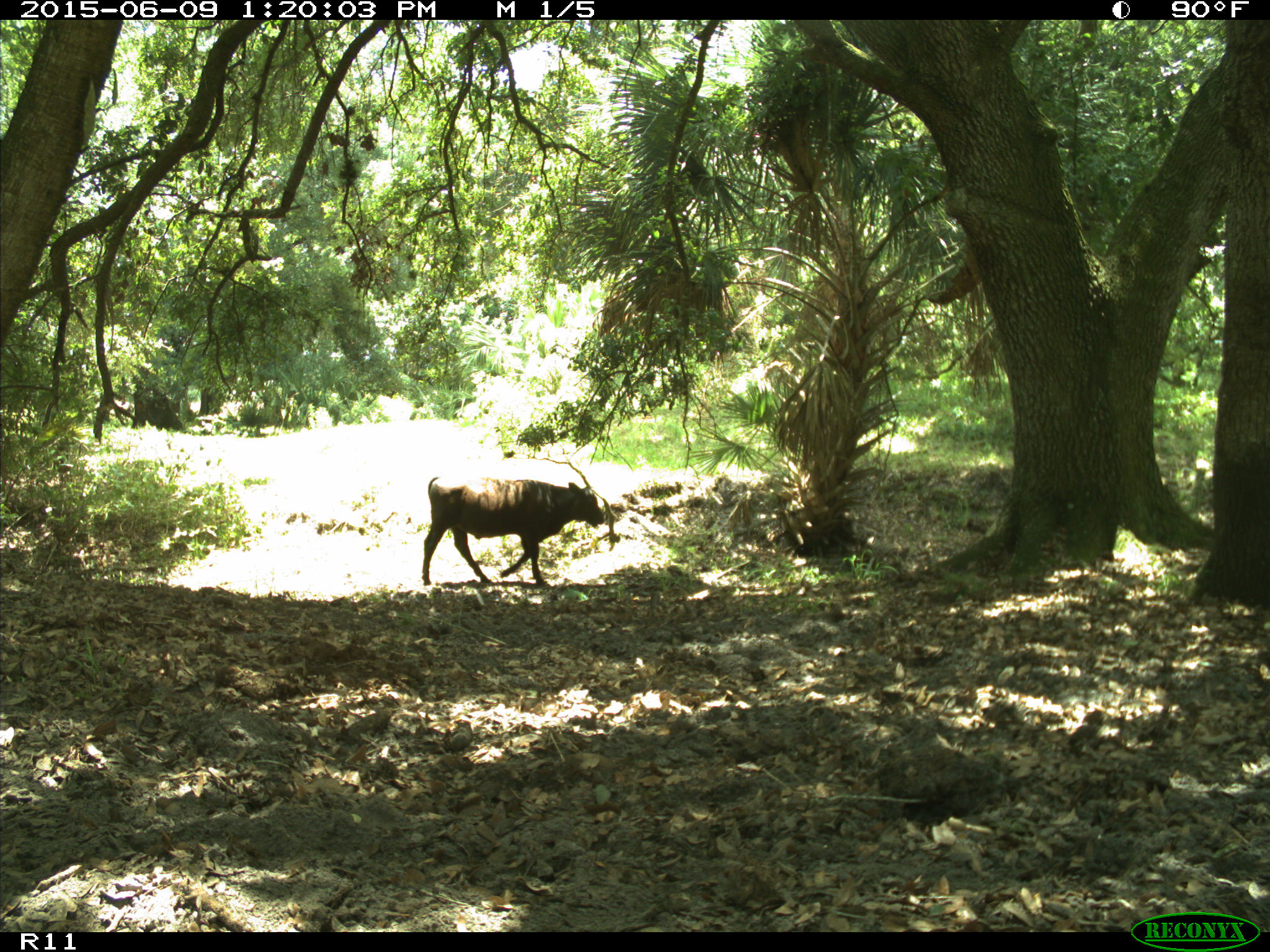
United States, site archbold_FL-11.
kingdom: Animalia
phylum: Chordata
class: Mammalia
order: Artiodactyla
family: Bovidae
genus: Bos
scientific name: Bos taurus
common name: domestic cow